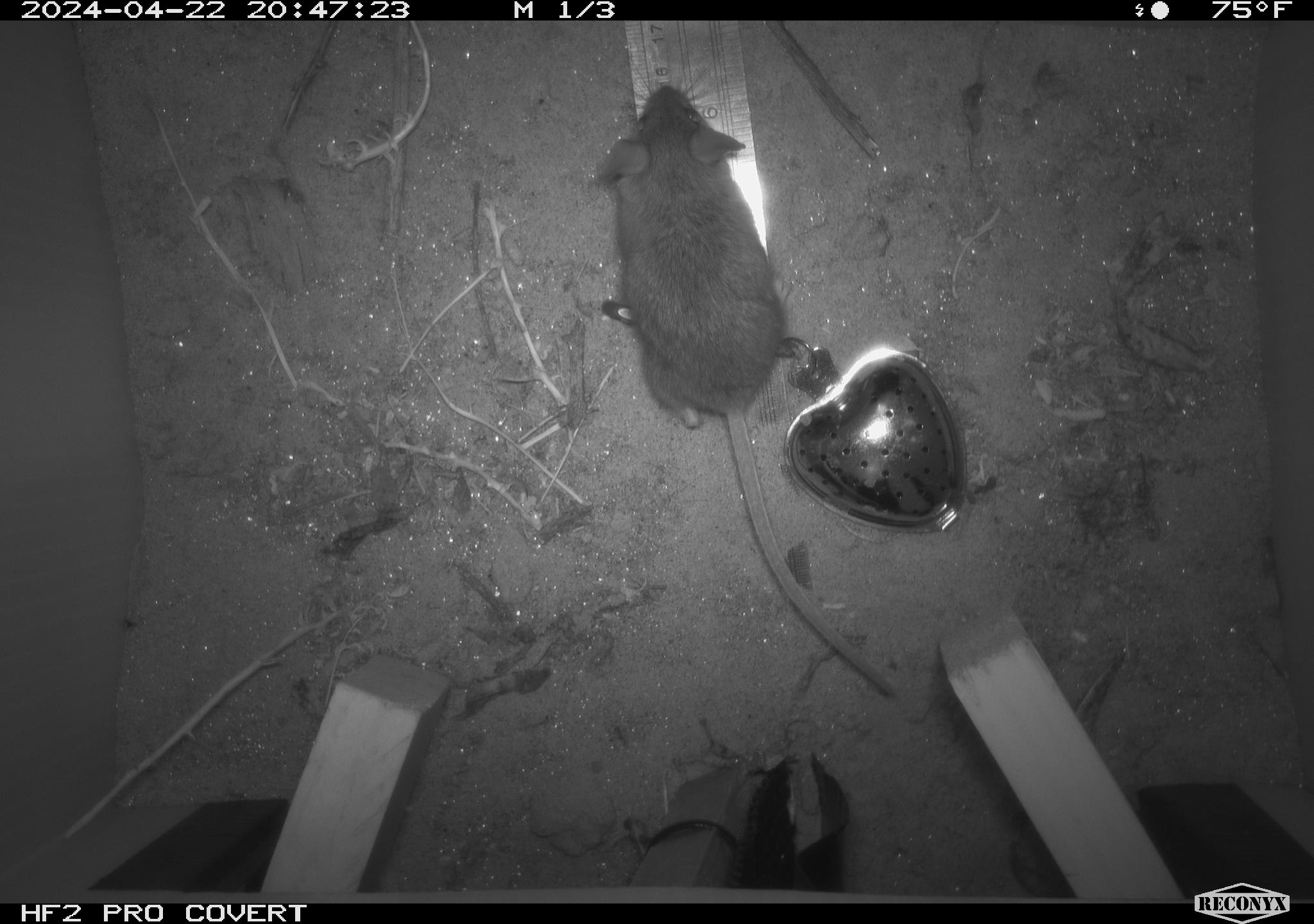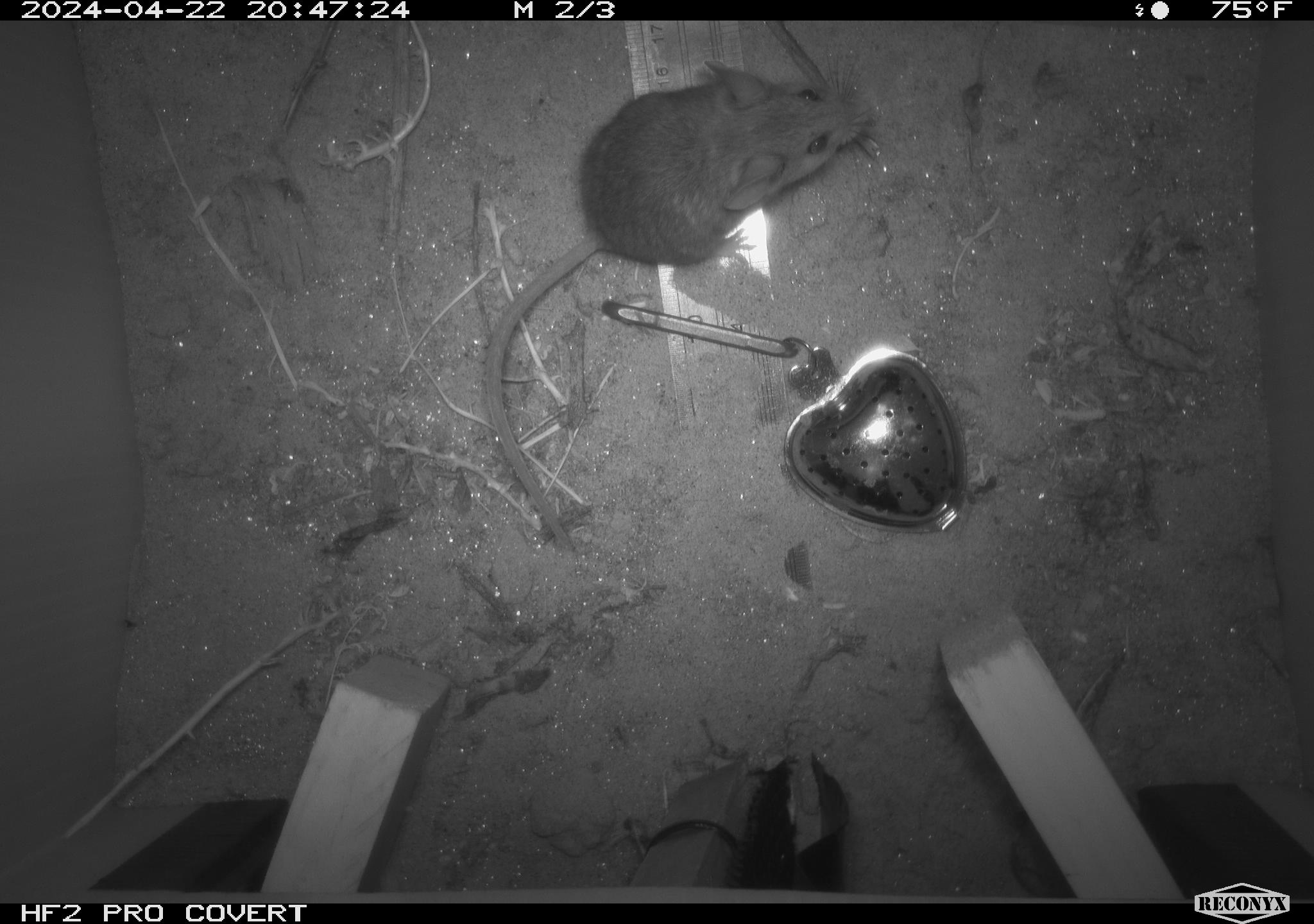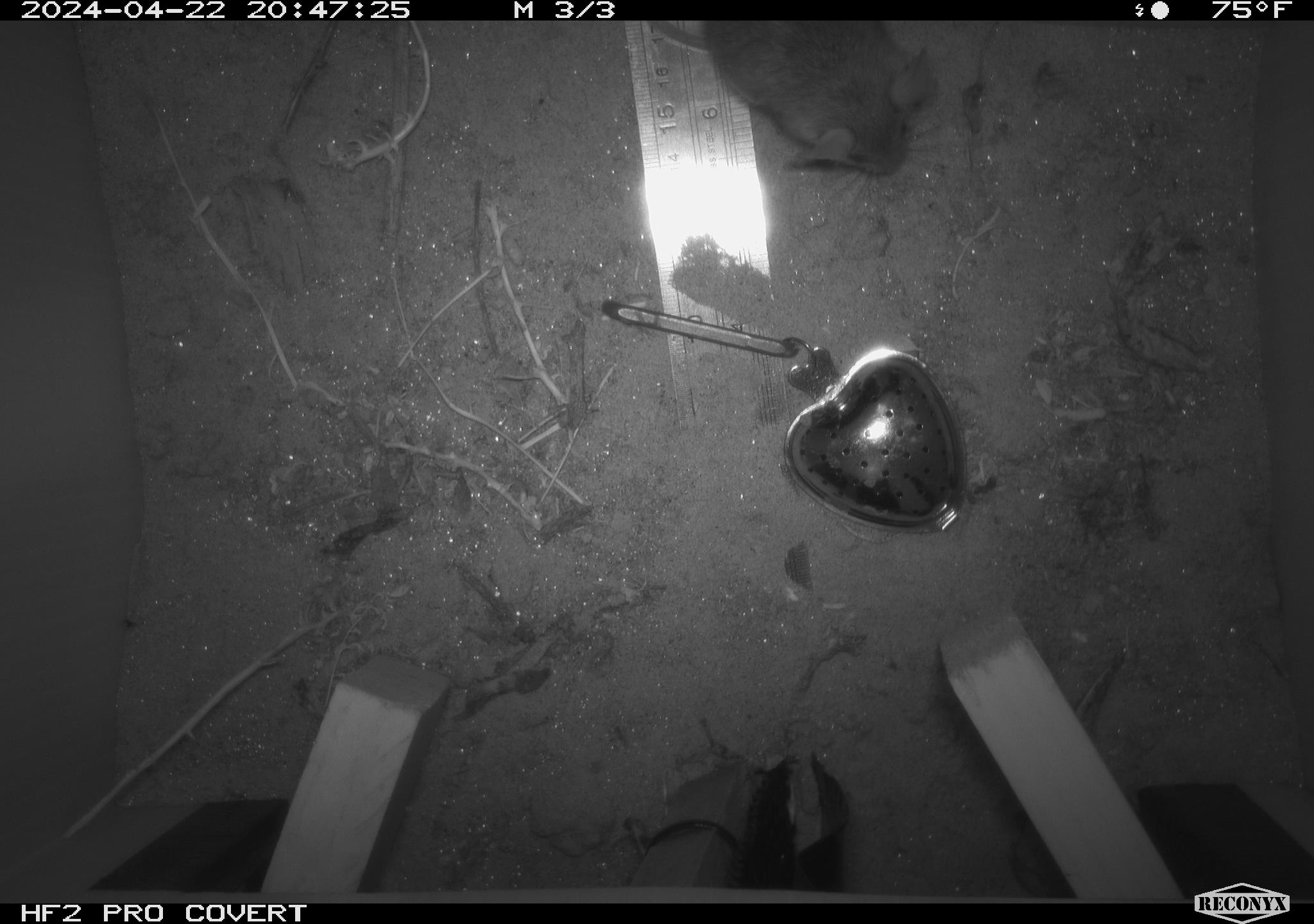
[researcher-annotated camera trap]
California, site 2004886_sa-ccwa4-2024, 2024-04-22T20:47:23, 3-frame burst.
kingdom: Animalia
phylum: Chordata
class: Mammalia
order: Rodentia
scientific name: Rodentia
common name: woodrat or rat or mouse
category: woodrat or rat or mouse species